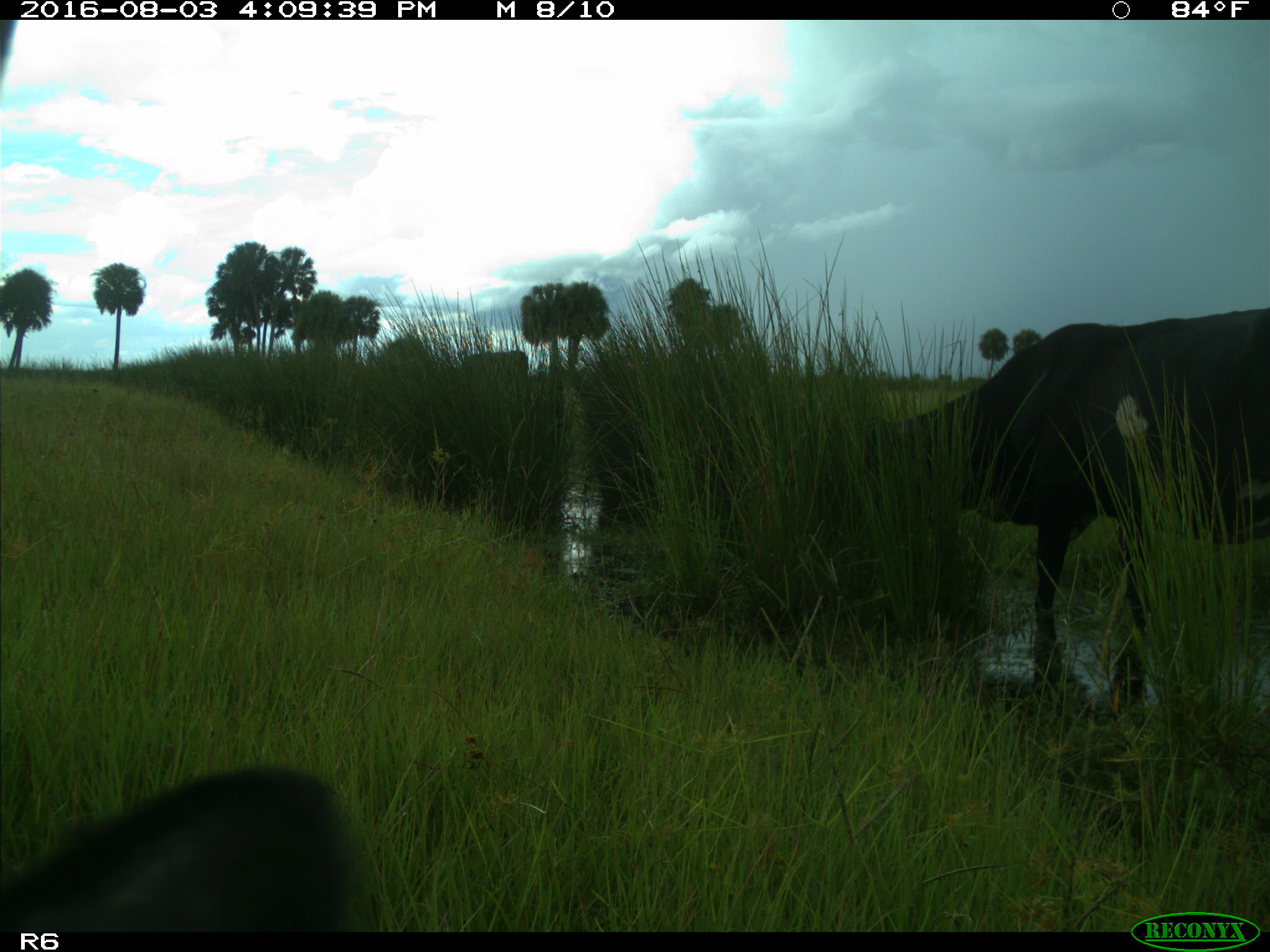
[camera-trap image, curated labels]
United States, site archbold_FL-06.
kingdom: Animalia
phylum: Chordata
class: Mammalia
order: Artiodactyla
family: Bovidae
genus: Bos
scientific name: Bos taurus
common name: domestic cow